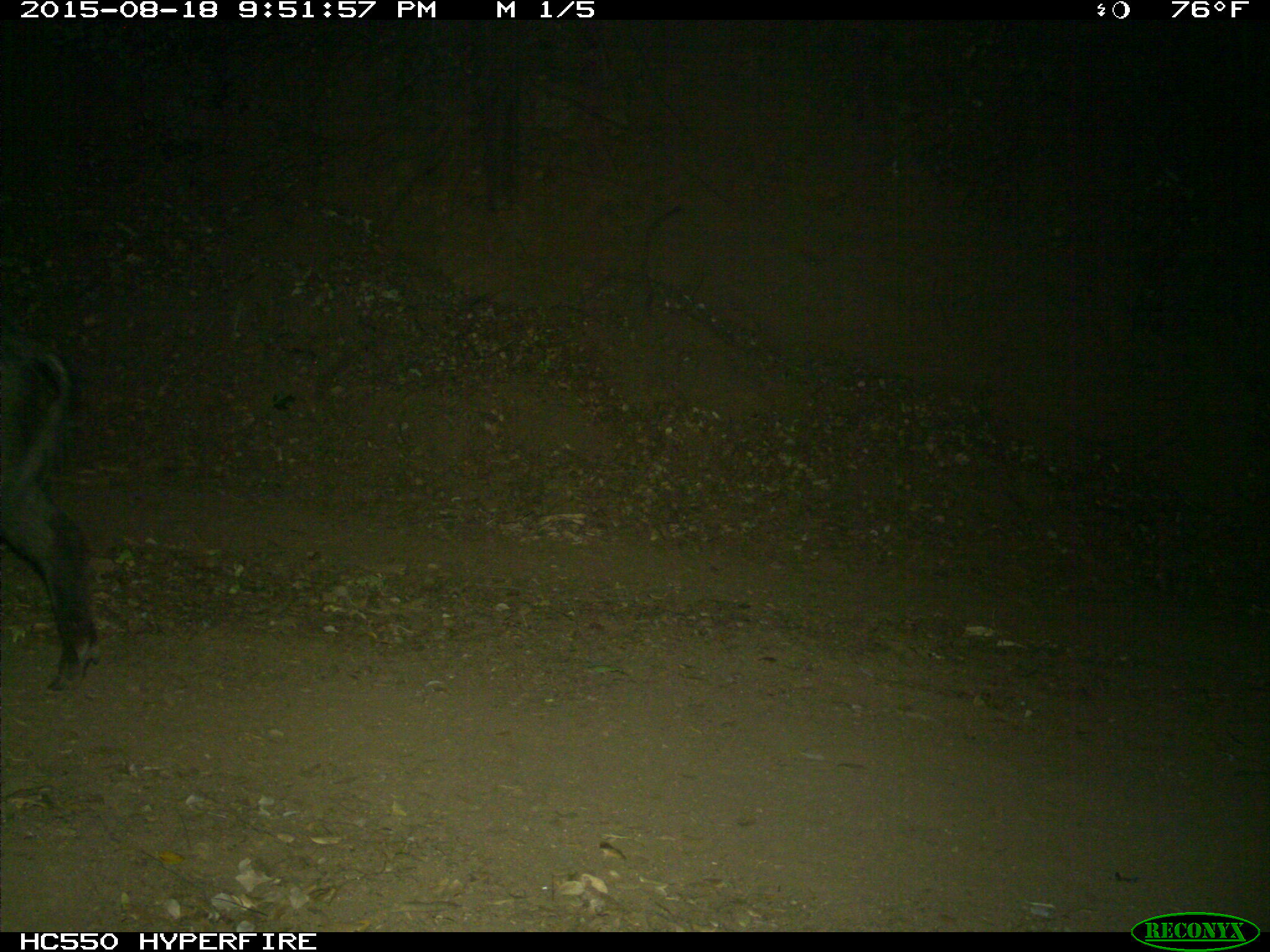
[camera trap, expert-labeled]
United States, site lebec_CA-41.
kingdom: Animalia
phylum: Chordata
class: Mammalia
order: Artiodactyla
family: Suidae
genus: Sus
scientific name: Sus scrofa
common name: wild boar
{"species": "Sus scrofa (wild boar)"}